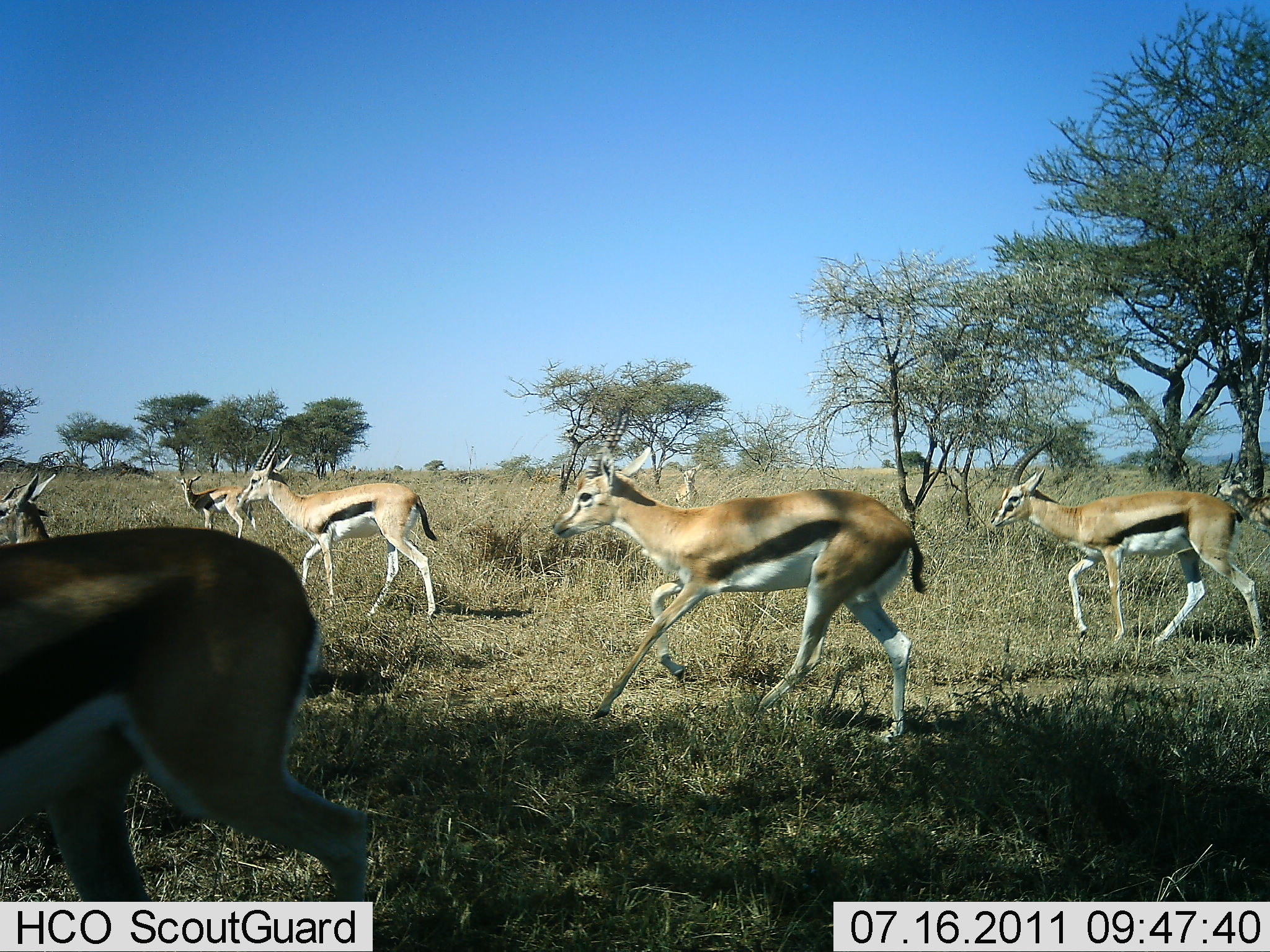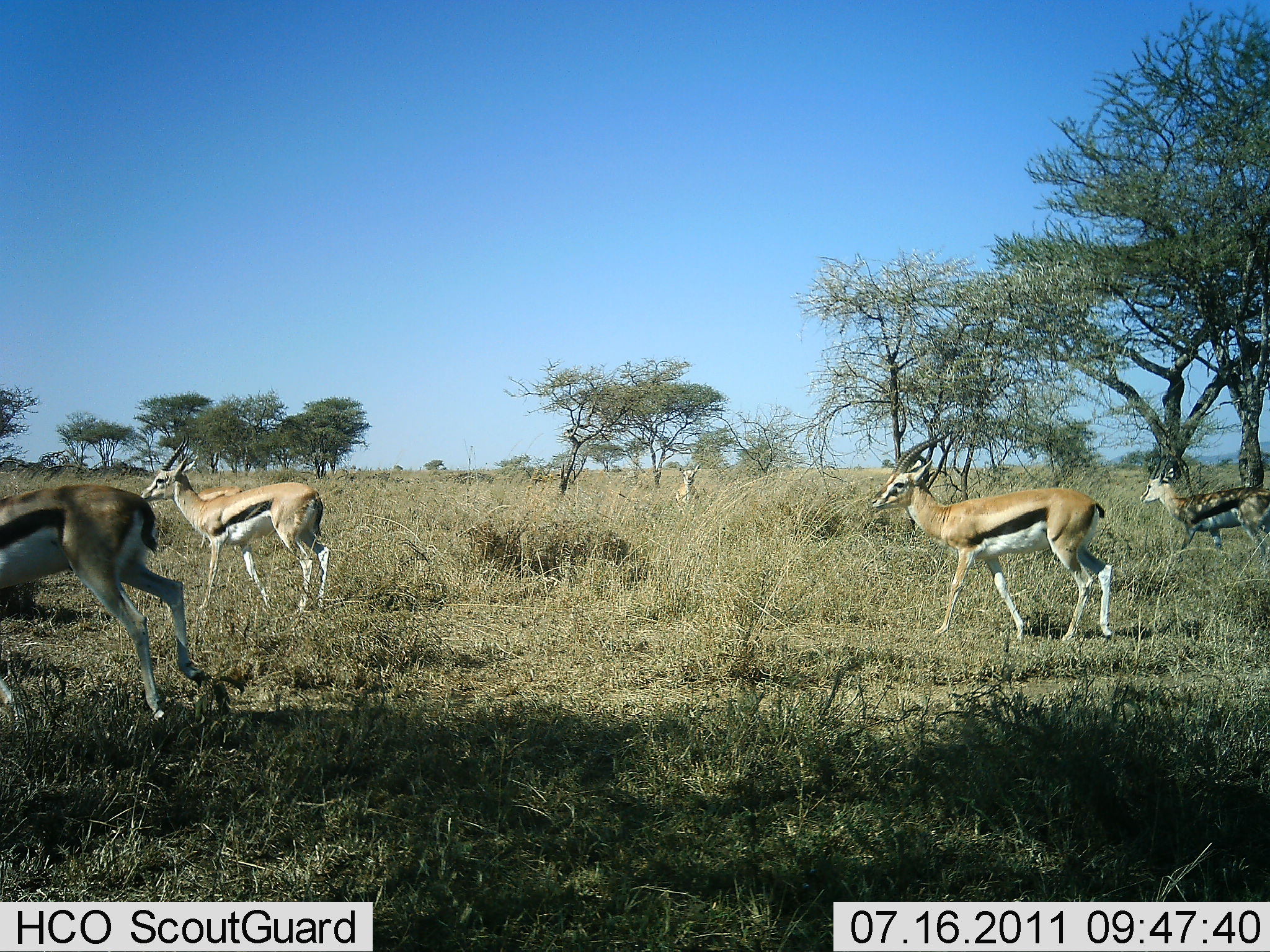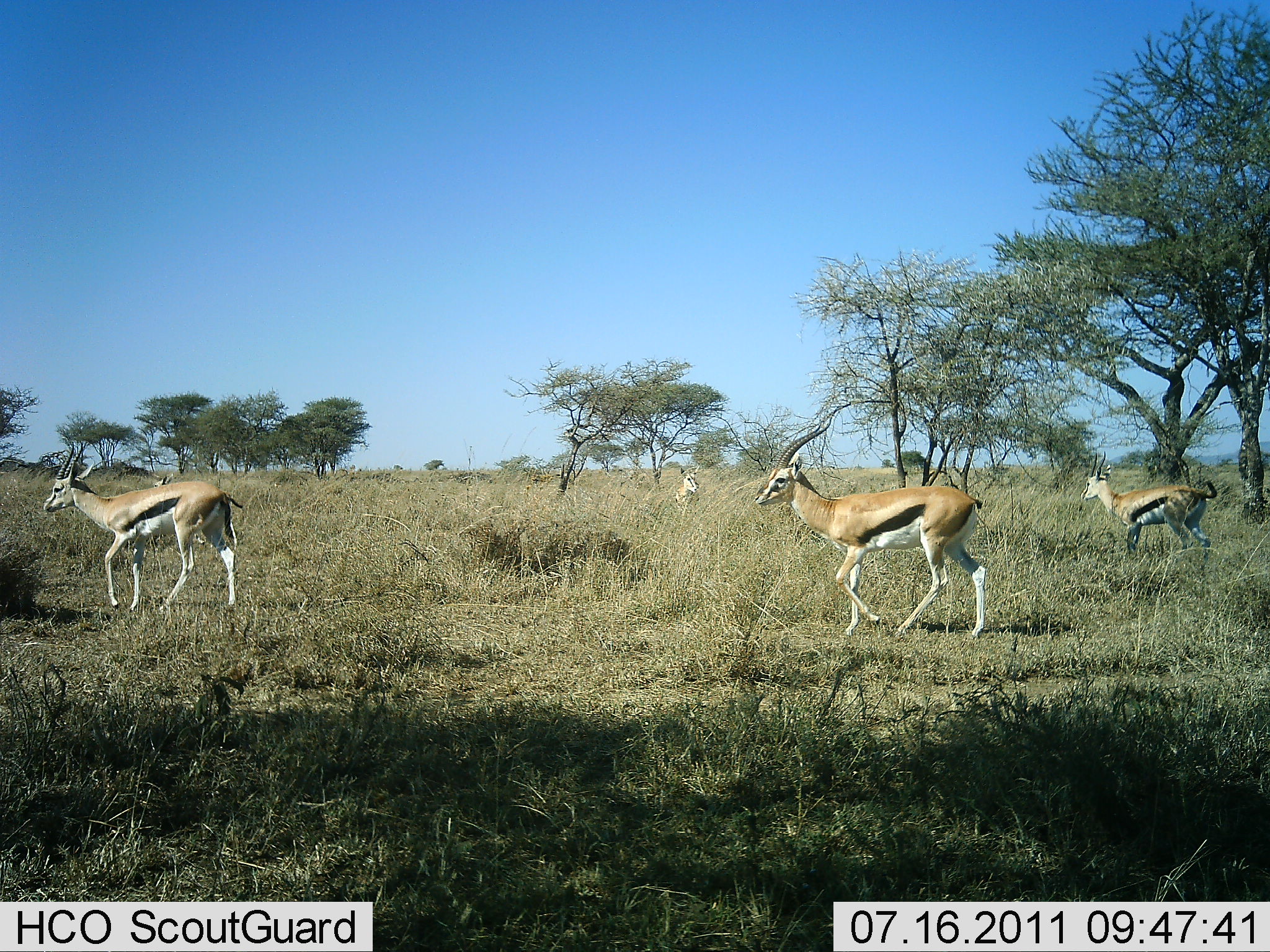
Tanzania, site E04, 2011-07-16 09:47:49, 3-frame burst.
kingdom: Animalia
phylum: Chordata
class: Mammalia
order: Artiodactyla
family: Bovidae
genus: Eudorcas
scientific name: Eudorcas thomsonii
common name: thomson's gazelle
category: gazellethomsons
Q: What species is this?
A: Gazellethomsons (thomson's gazelle) (Eudorcas thomsonii).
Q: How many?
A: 7.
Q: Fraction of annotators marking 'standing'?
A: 0%.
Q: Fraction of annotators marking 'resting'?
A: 0%.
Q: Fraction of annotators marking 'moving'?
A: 100%.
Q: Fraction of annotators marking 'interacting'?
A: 0%.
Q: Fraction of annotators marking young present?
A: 0%.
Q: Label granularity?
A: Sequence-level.